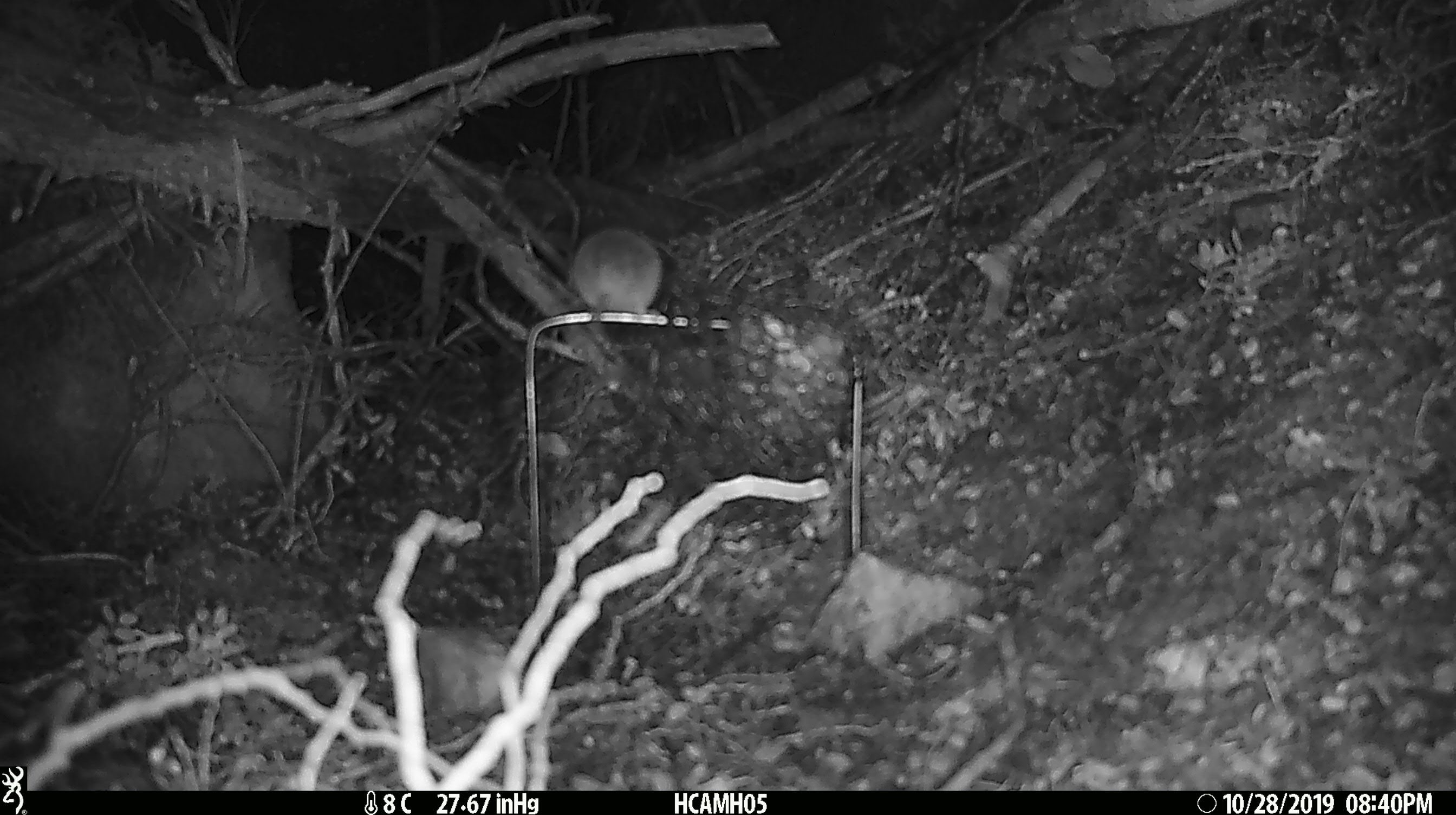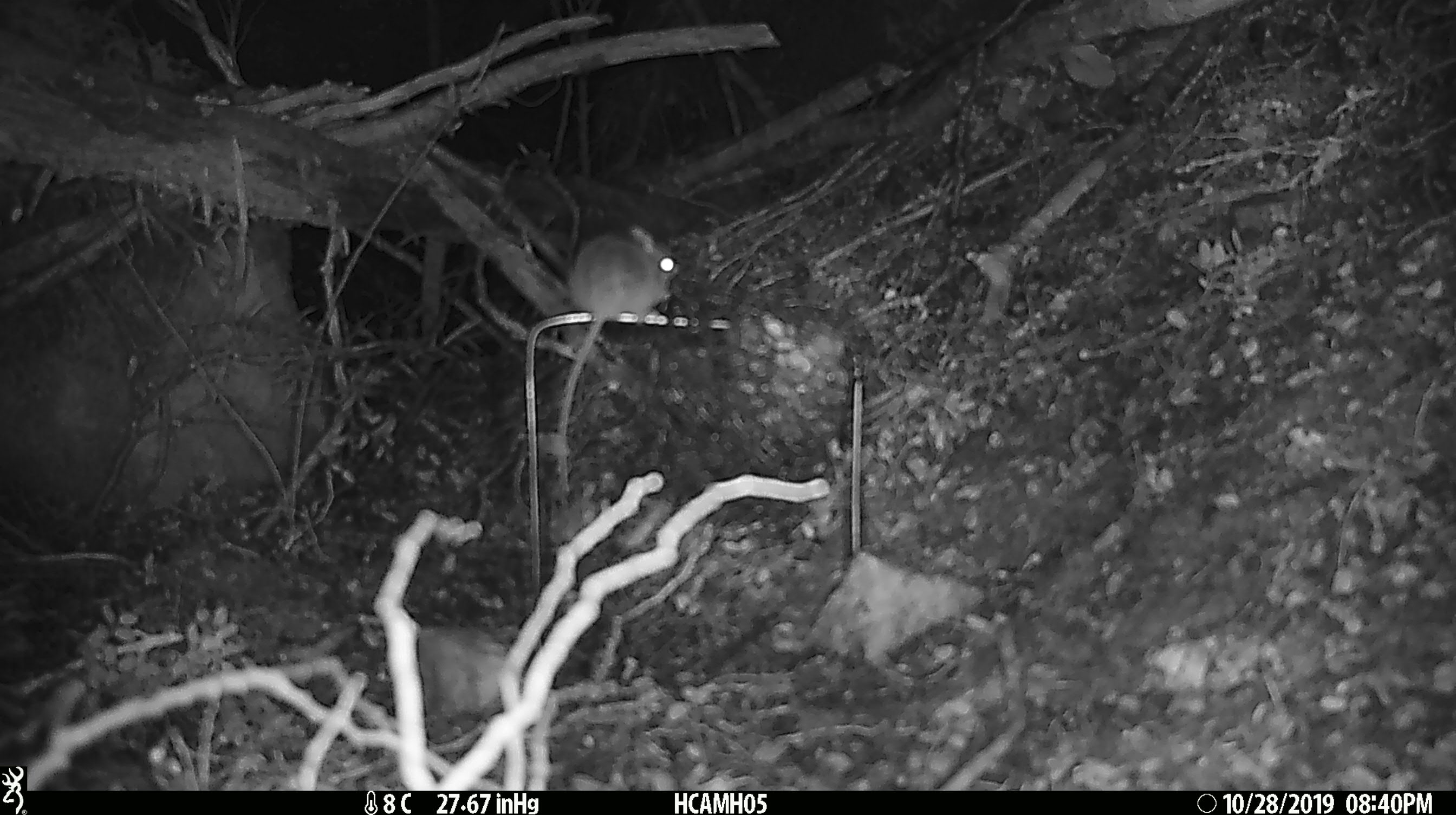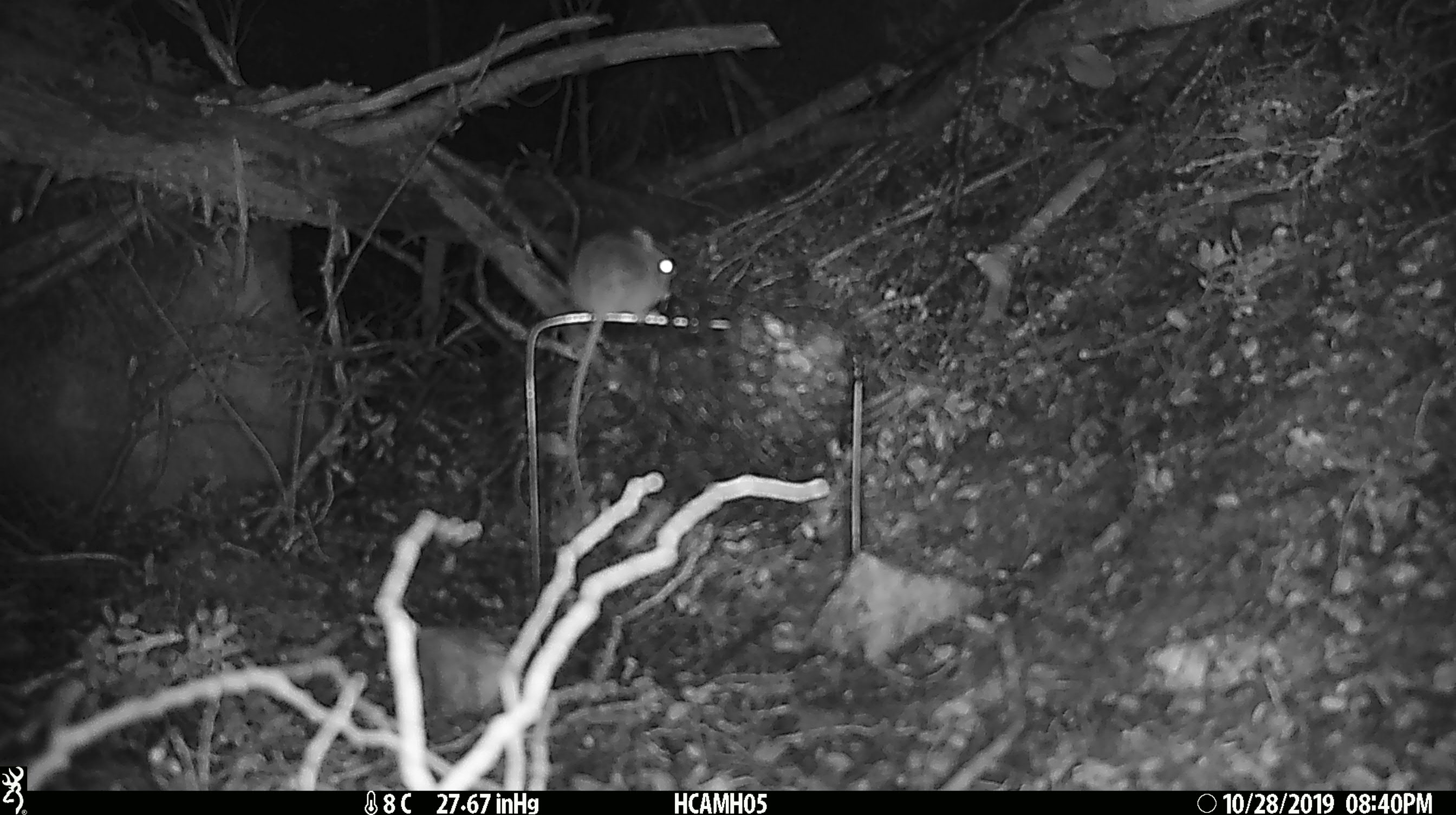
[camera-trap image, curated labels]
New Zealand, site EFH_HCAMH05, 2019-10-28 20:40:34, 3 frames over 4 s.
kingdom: Animalia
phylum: Chordata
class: Mammalia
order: Rodentia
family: Muridae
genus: Mus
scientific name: Mus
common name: mouse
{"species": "mouse (Mus)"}